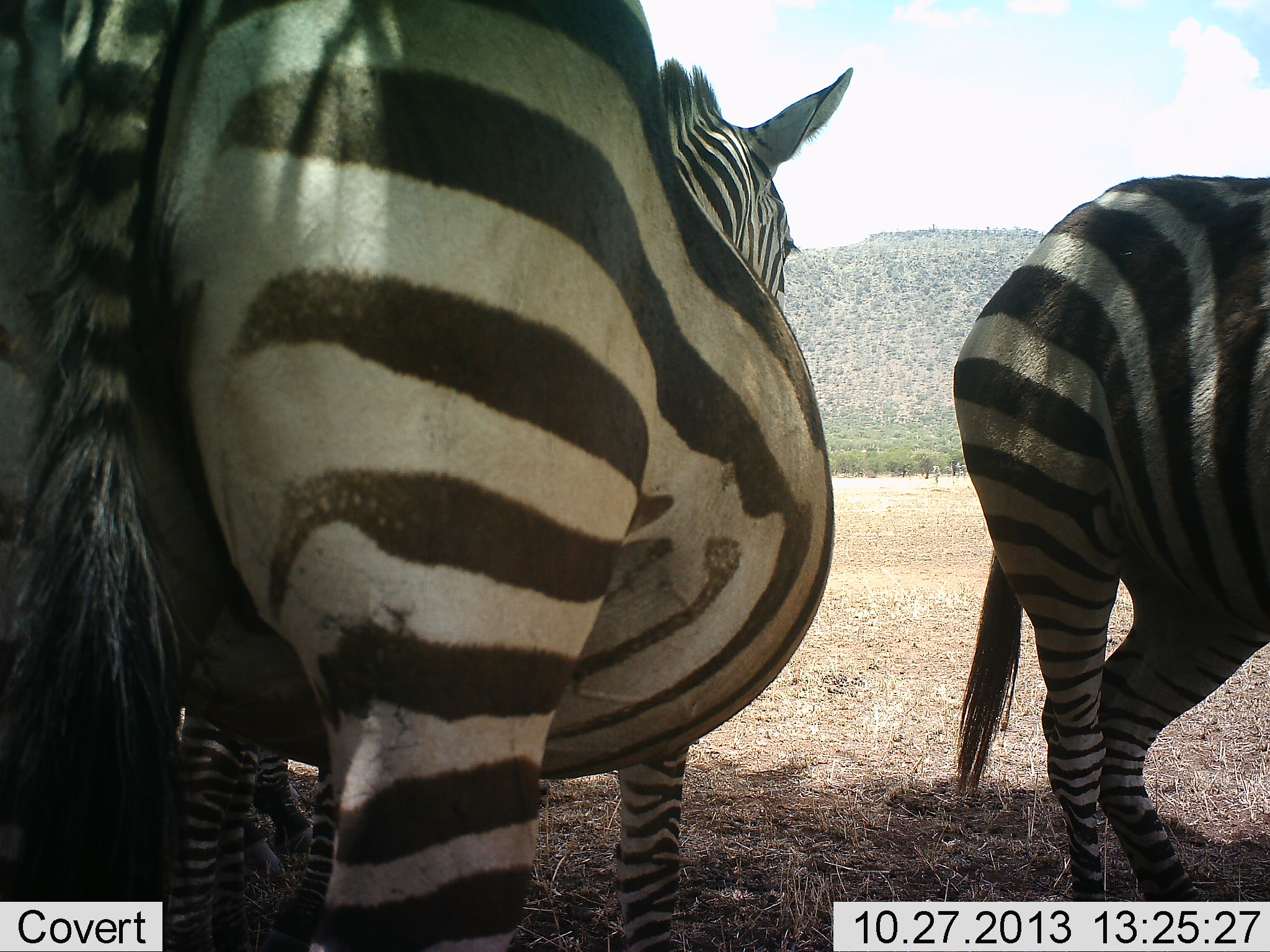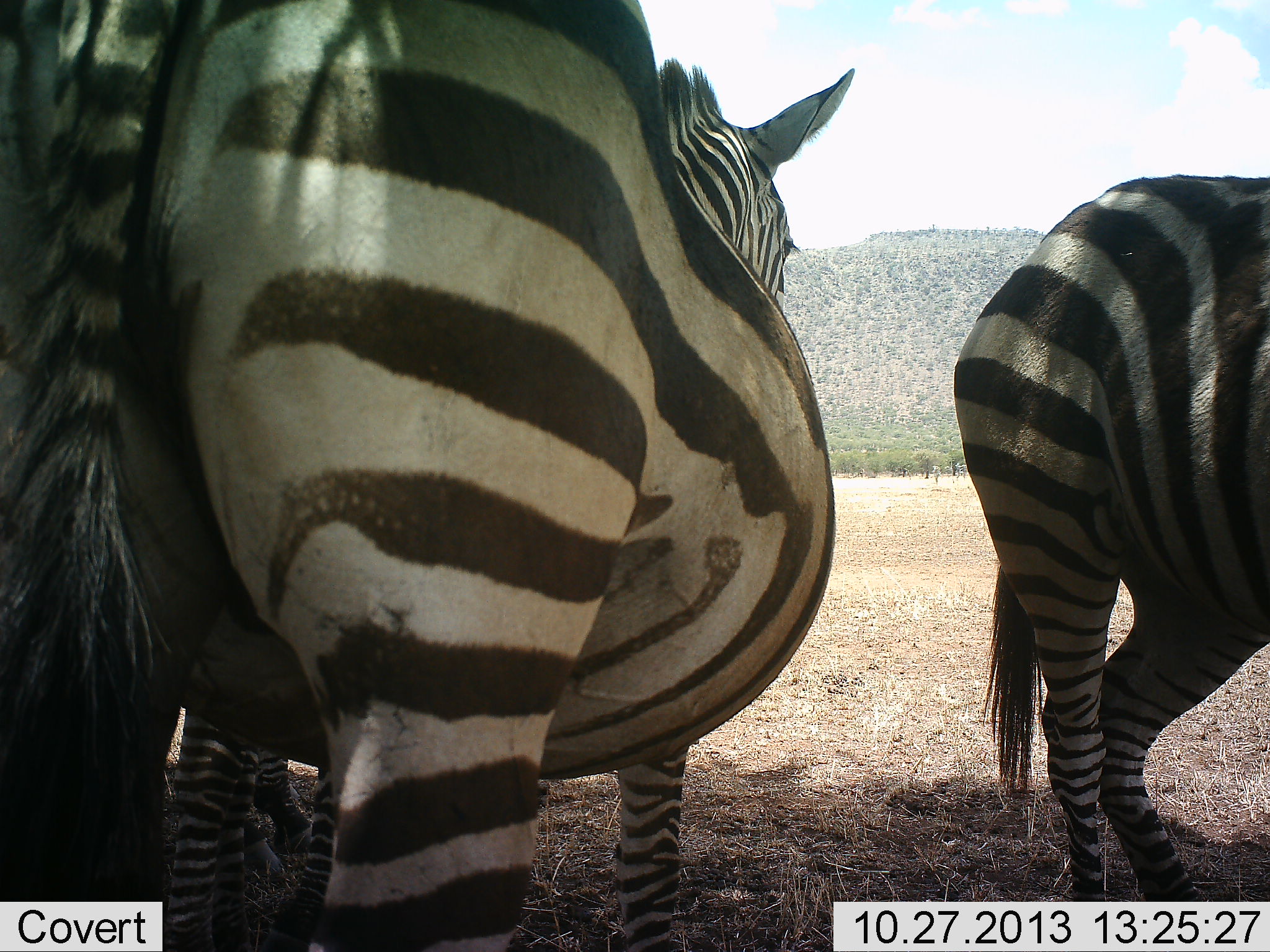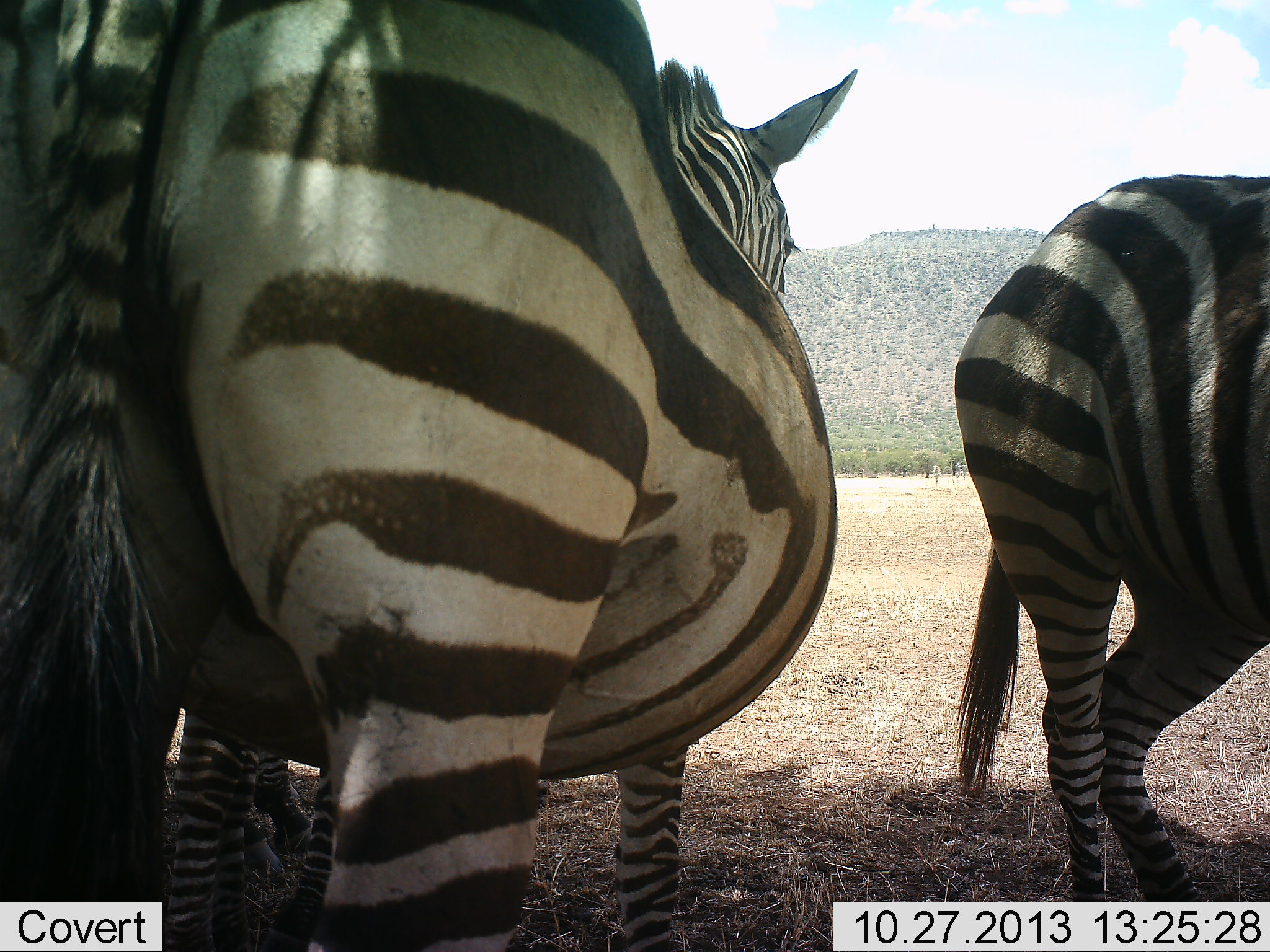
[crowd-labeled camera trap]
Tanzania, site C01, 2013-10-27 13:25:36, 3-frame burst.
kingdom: Animalia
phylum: Chordata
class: Mammalia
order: Perissodactyla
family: Equidae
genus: Equus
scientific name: Equus quagga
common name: plains zebra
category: zebra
Zebra (plains zebra) (Equus quagga), count 3. Behavior (volunteer vote fractions): standing 95%, resting 5%, moving 0%, interacting 5%. Young present (vote fraction): 4%. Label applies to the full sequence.